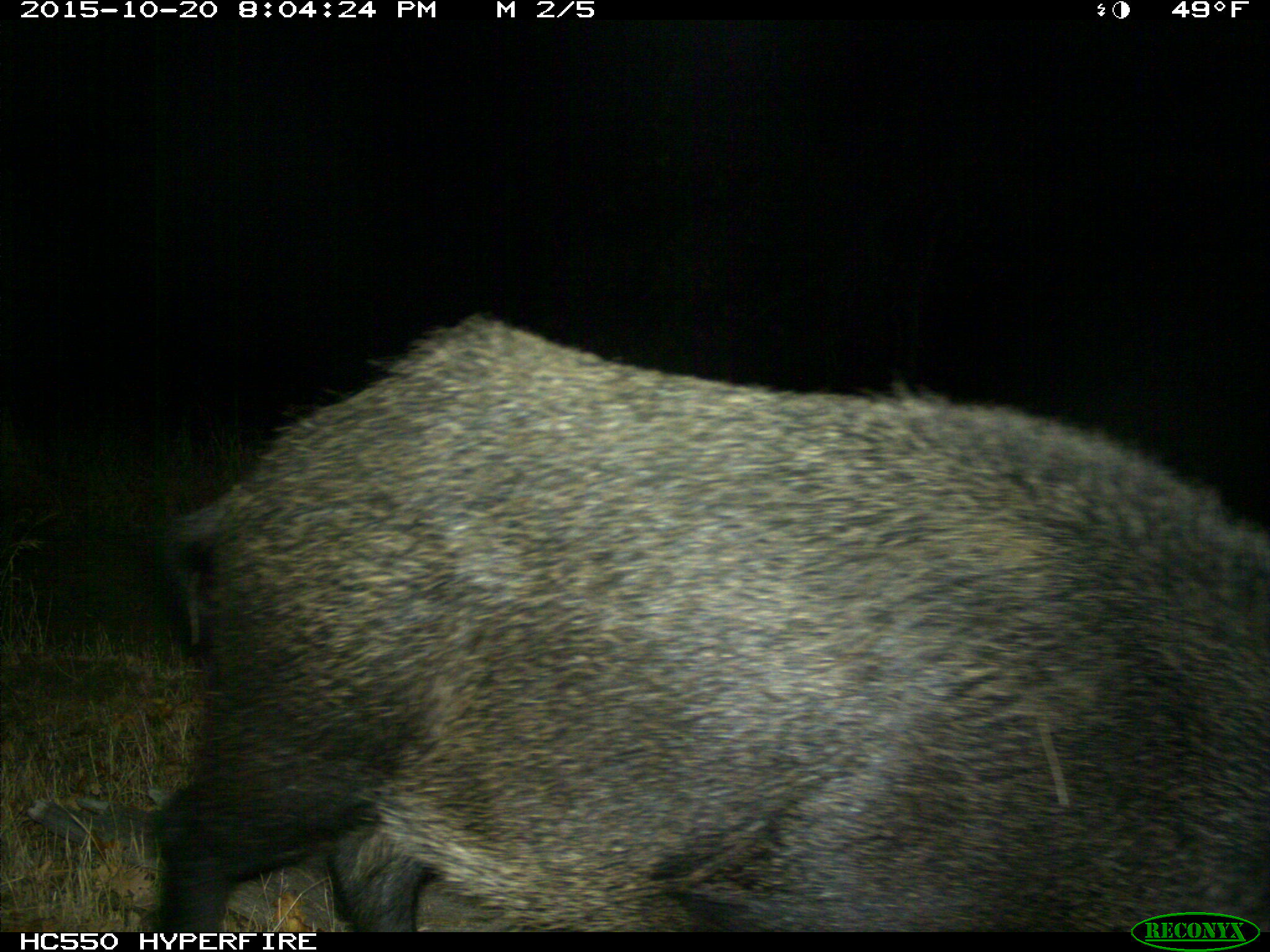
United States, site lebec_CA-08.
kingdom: Animalia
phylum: Chordata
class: Mammalia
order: Artiodactyla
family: Suidae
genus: Sus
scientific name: Sus scrofa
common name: wild boar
Sus scrofa (wild boar).